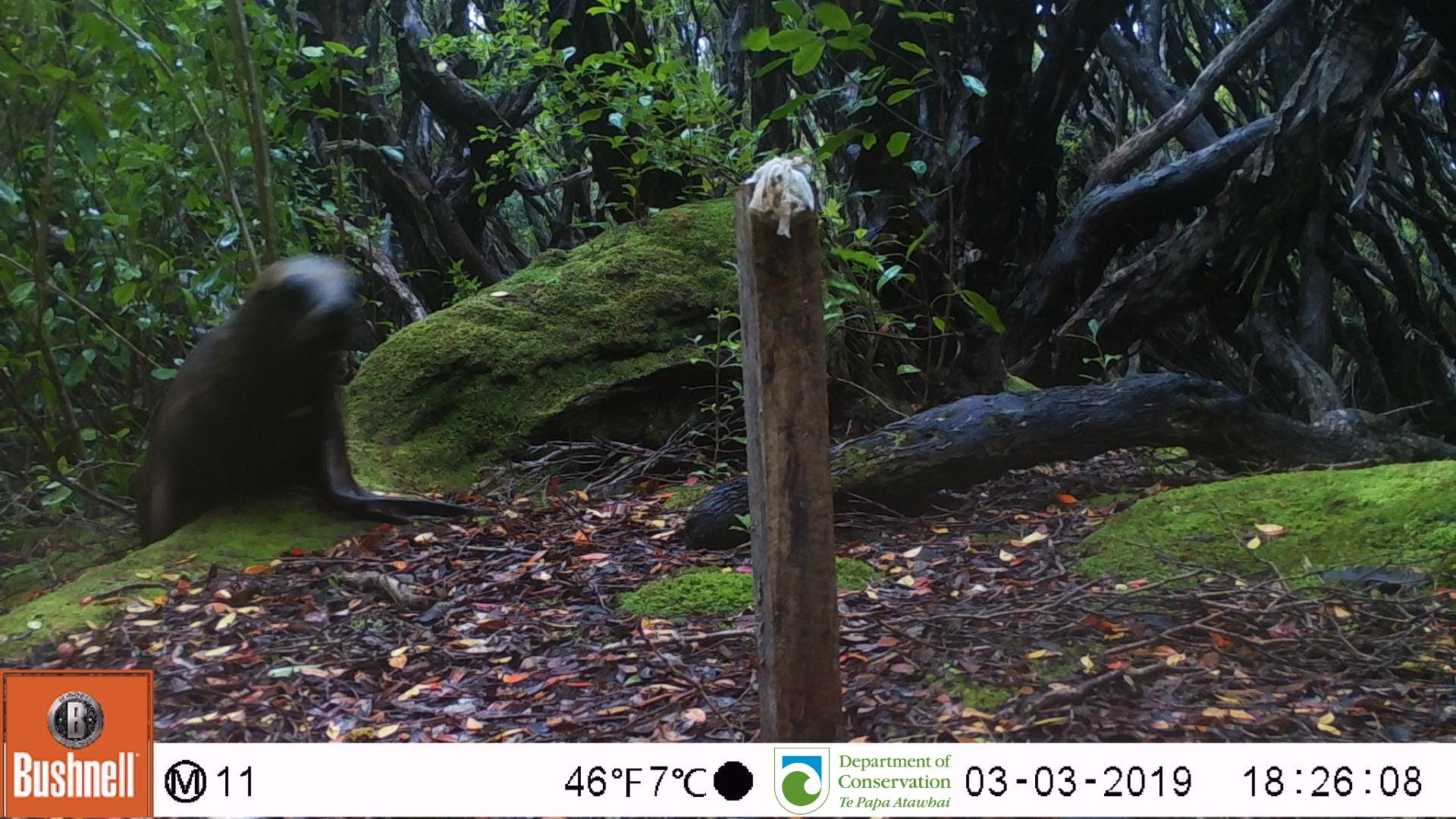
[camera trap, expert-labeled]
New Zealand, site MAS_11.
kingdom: Animalia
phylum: Chordata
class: Mammalia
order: Carnivora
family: Otariidae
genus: Phocarctos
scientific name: Phocarctos hookeri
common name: new zealand sea lion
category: sealion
Sealion (new zealand sea lion) (Phocarctos hookeri).